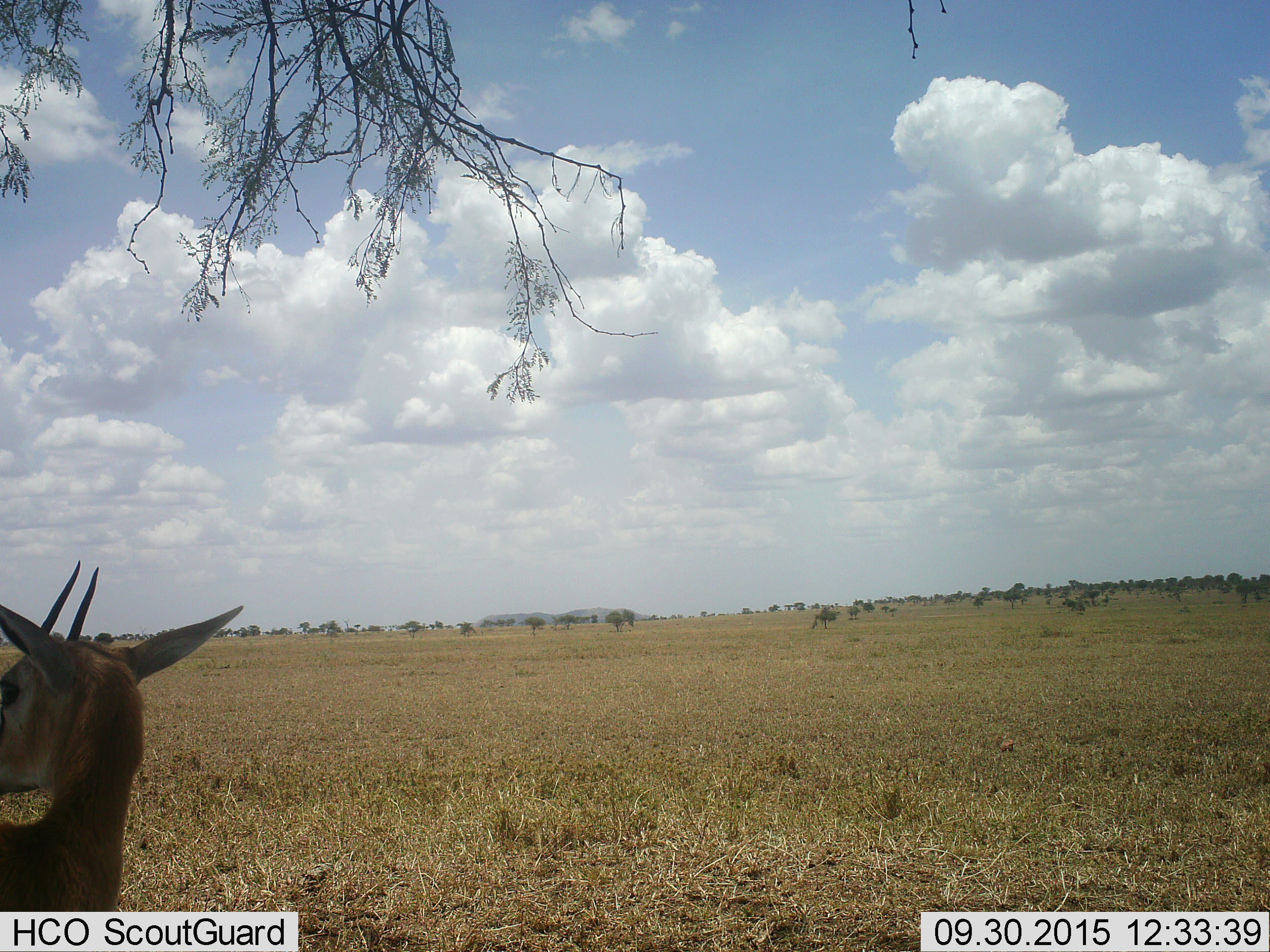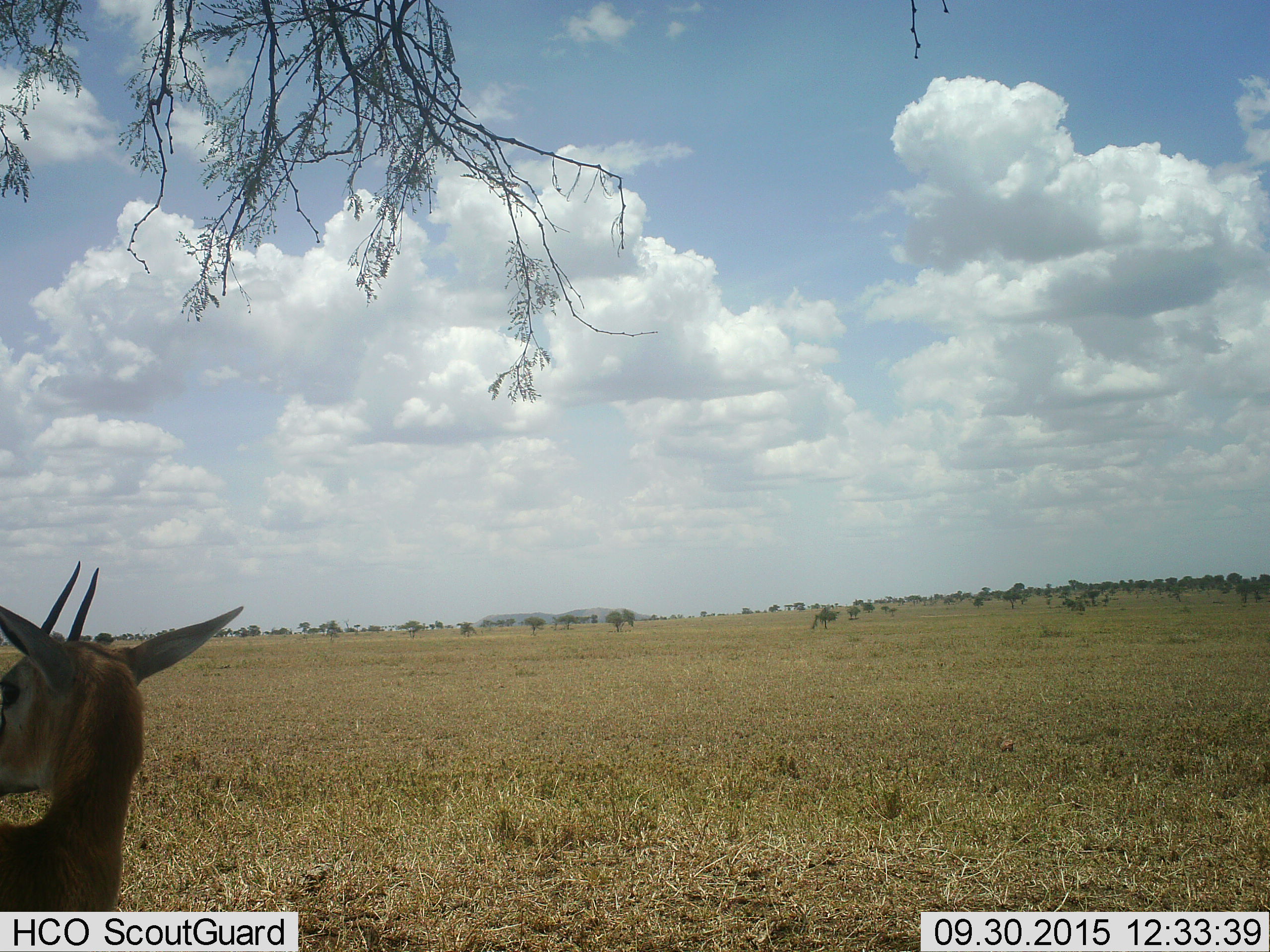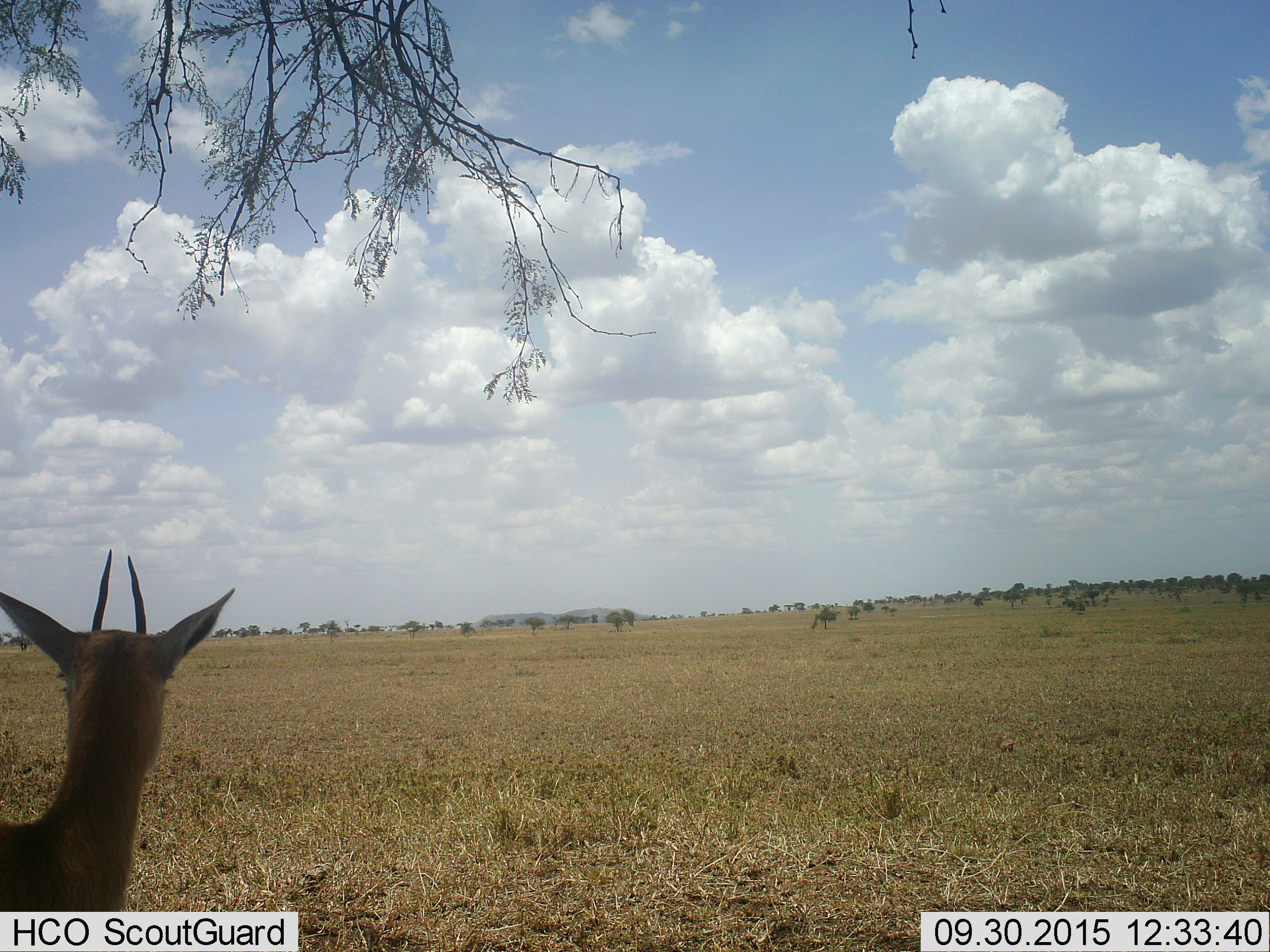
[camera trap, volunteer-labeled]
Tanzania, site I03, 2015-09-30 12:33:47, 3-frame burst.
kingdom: Animalia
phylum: Chordata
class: Mammalia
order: Artiodactyla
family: Bovidae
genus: Eudorcas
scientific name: Eudorcas thomsonii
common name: thomson's gazelle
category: gazellethomsons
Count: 1.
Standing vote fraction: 100%.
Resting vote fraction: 0%.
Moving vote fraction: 0%.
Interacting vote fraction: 0%.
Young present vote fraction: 0%.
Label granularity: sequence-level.